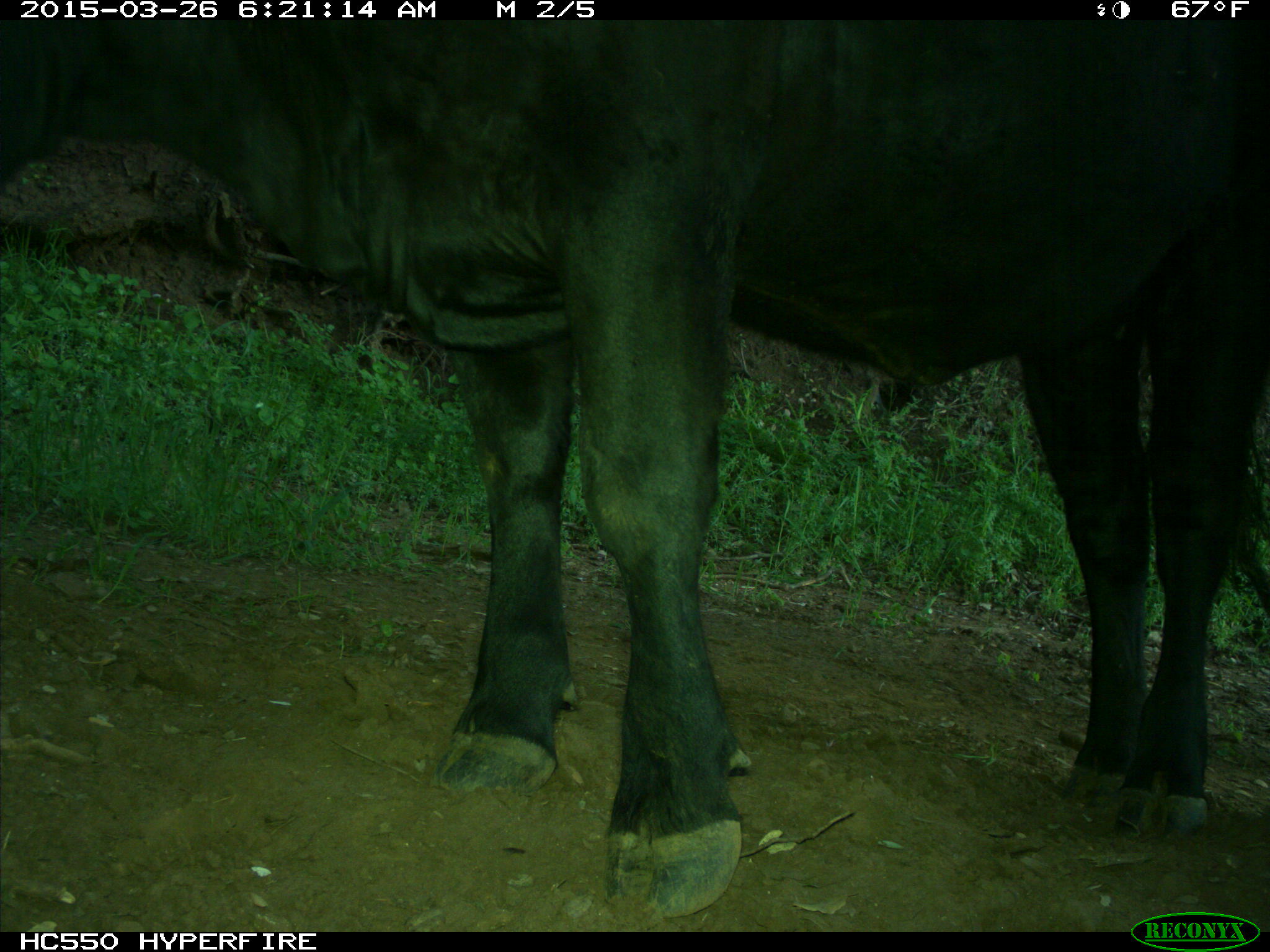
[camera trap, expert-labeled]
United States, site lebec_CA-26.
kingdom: Animalia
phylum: Chordata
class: Mammalia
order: Artiodactyla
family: Bovidae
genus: Bos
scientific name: Bos taurus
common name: domestic cow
Bos taurus (domestic cow).